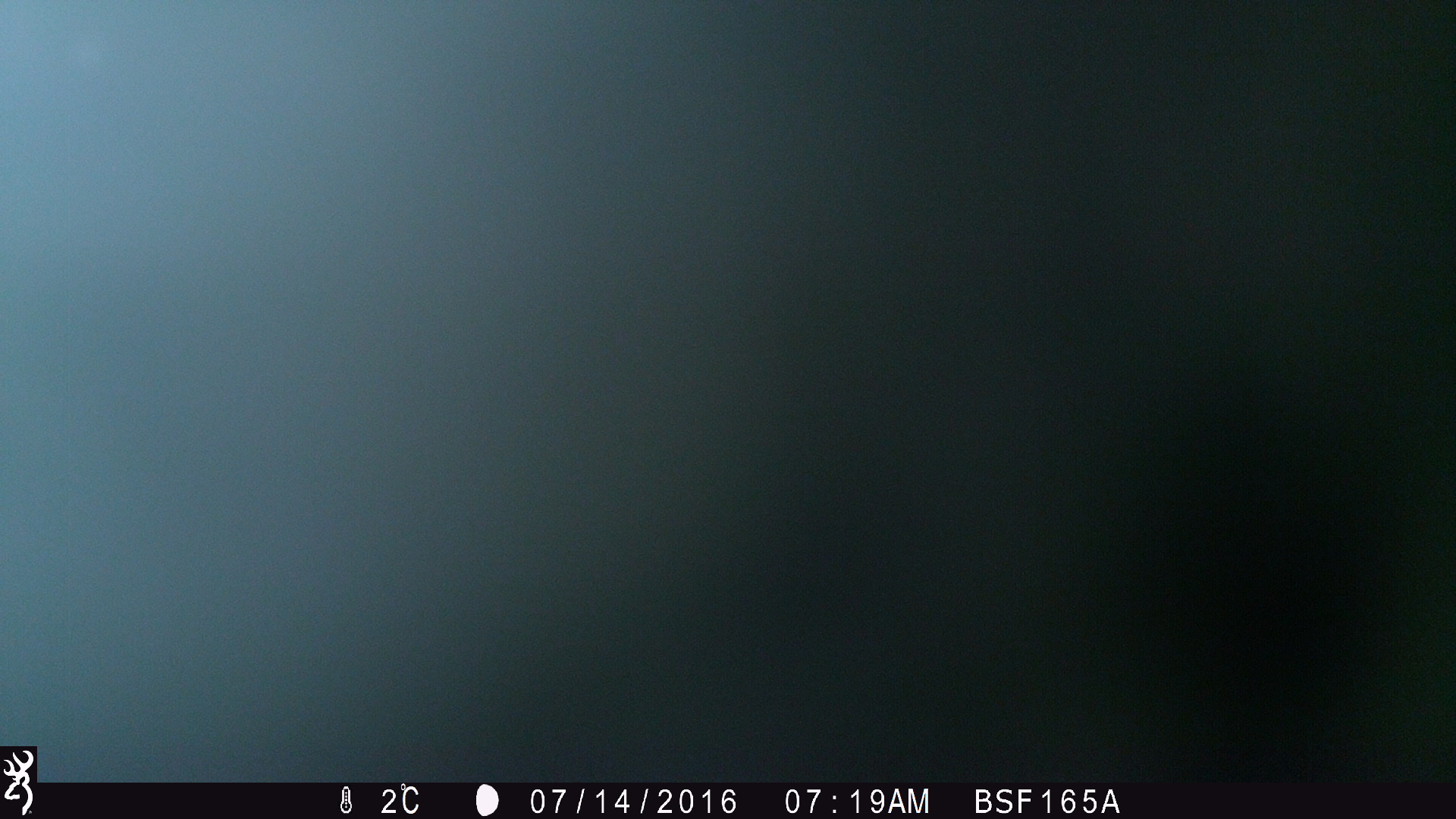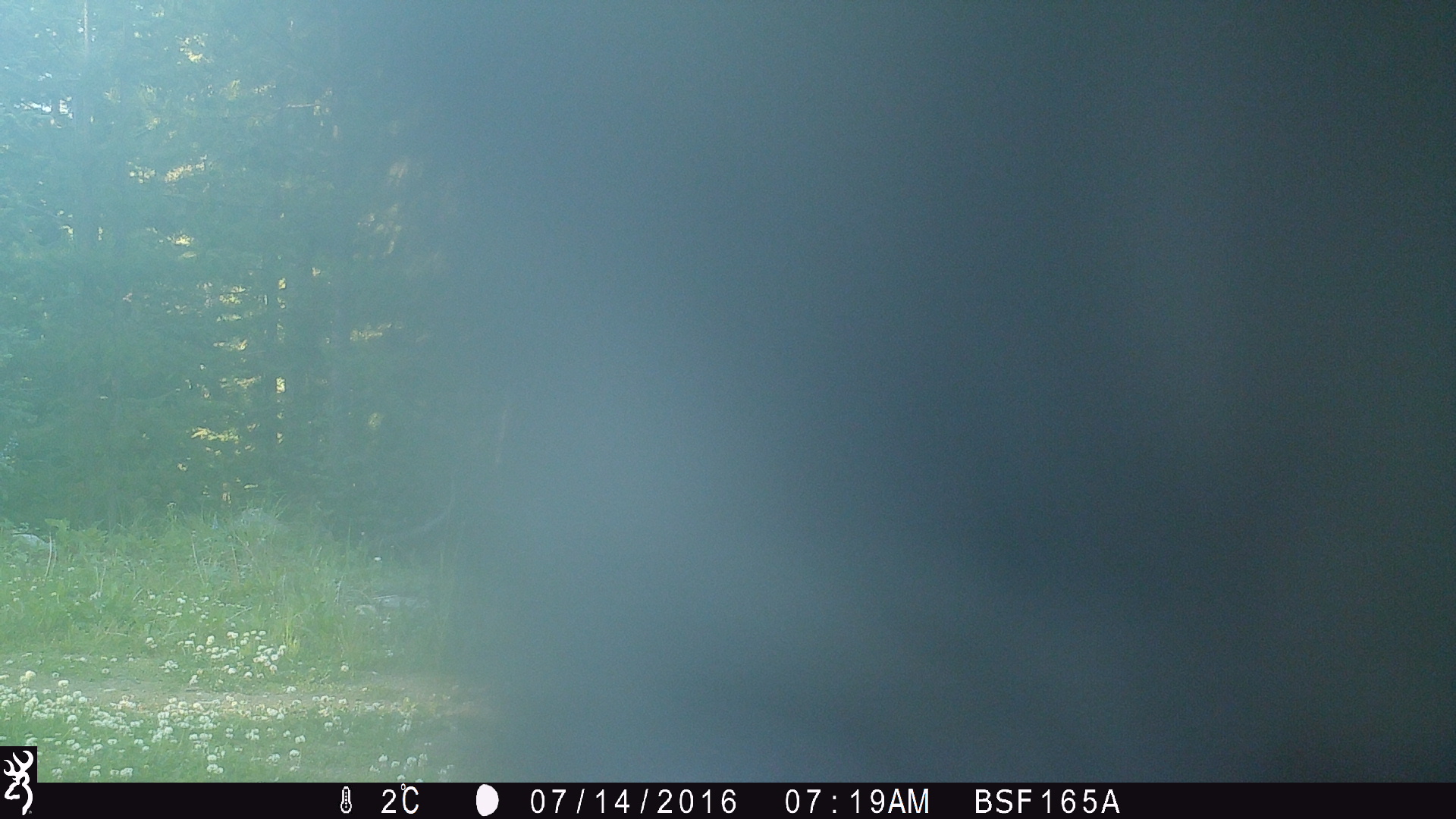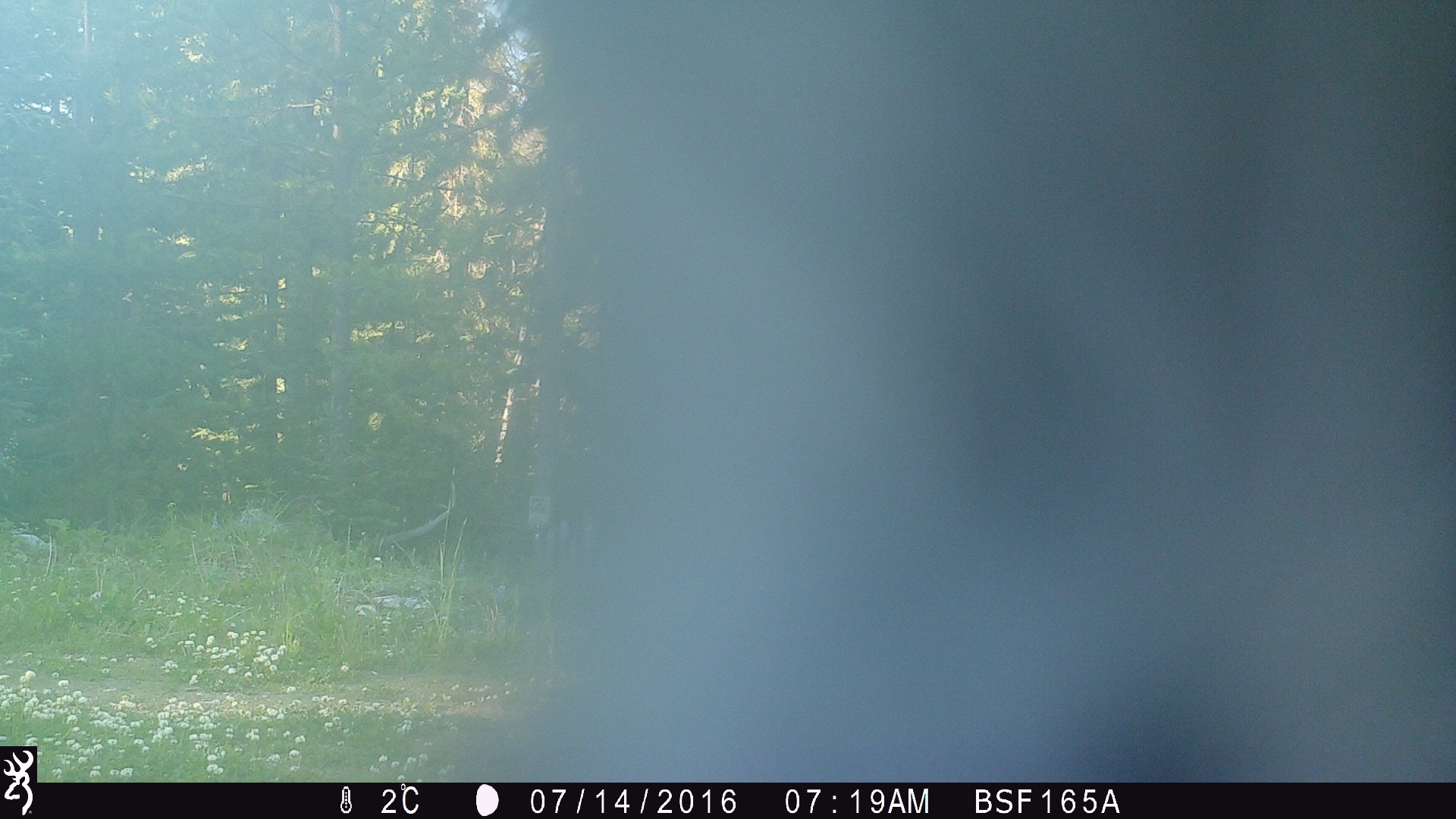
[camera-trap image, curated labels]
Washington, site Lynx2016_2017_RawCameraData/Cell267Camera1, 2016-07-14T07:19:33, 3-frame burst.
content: unidentified animal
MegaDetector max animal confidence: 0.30